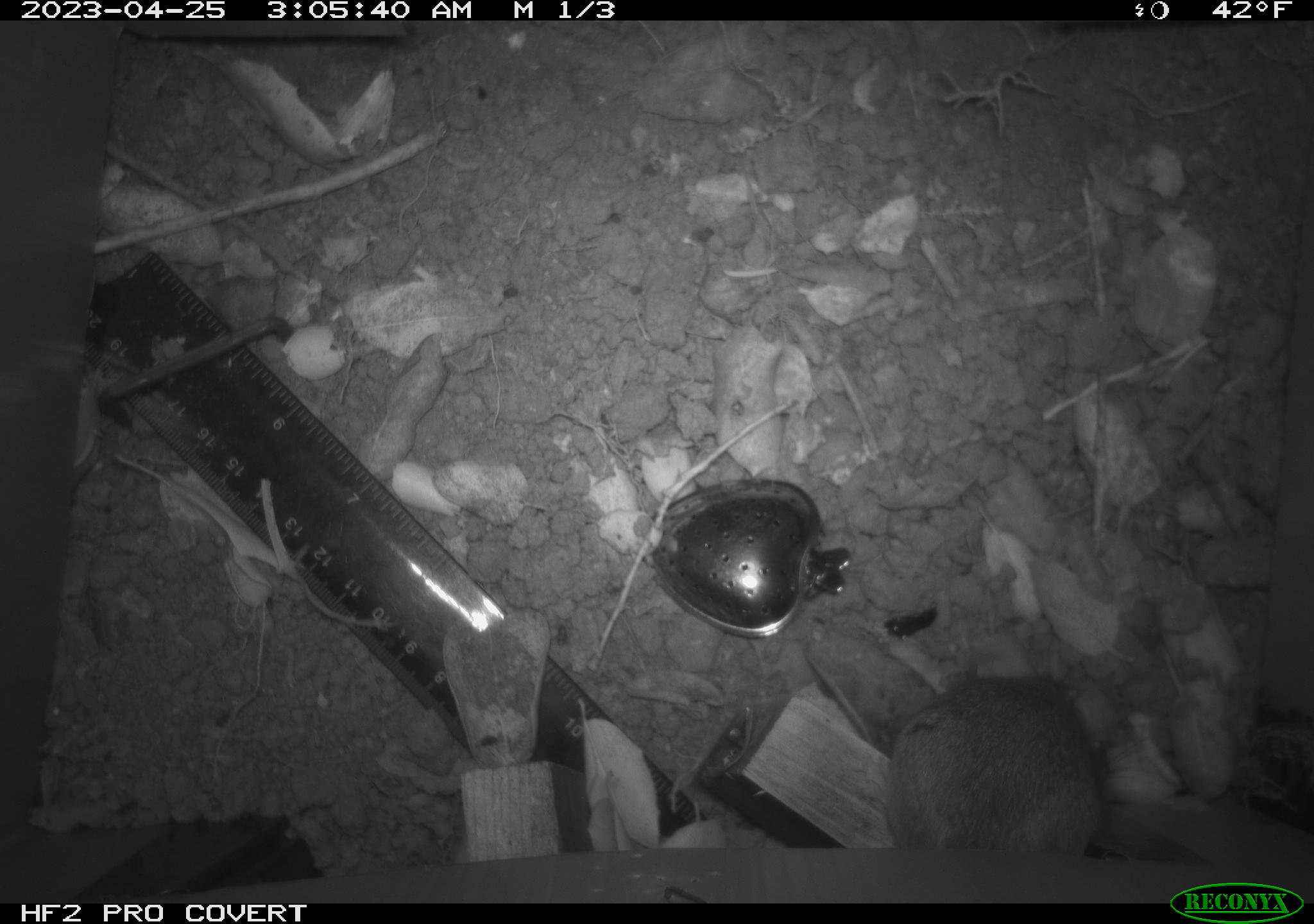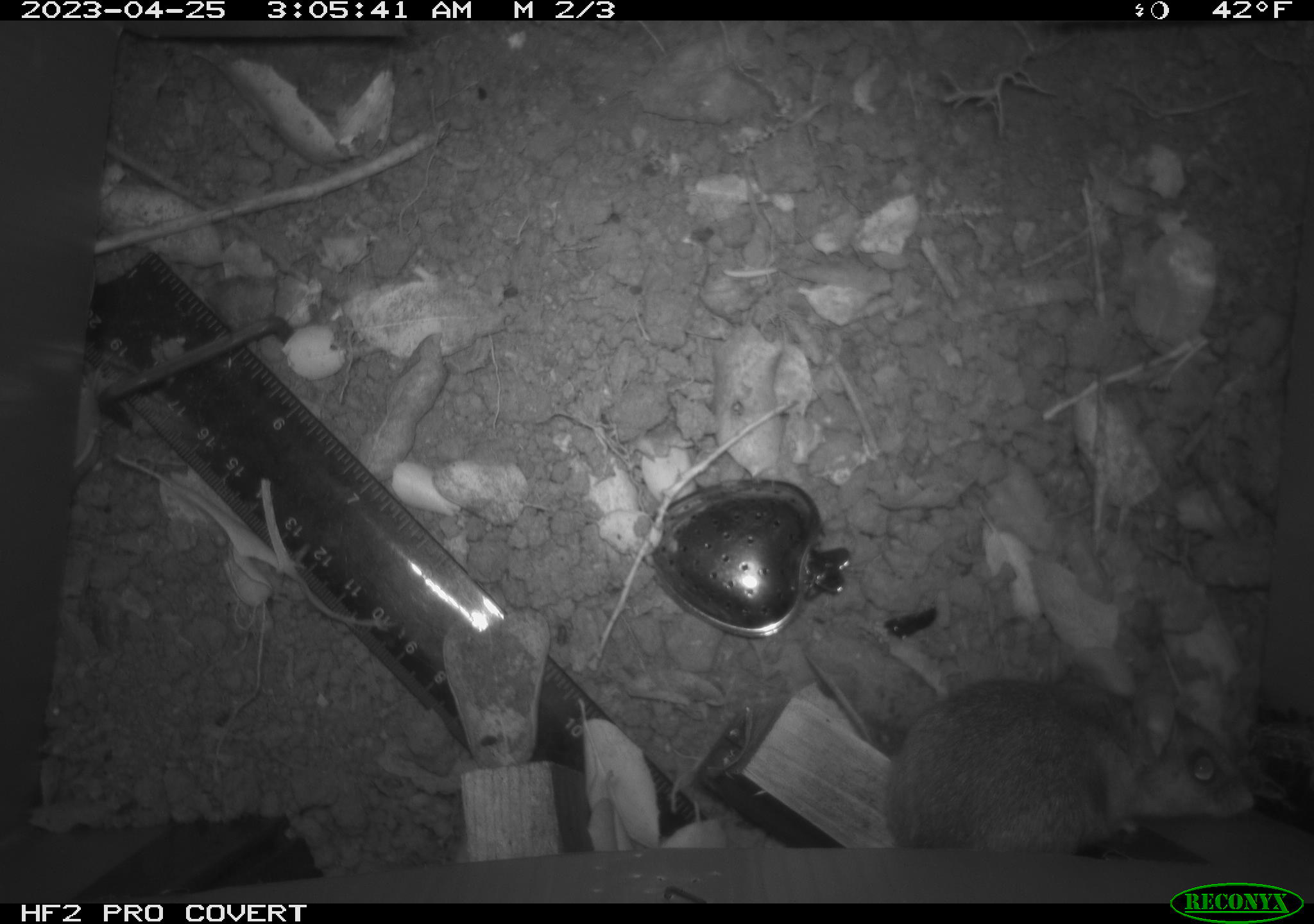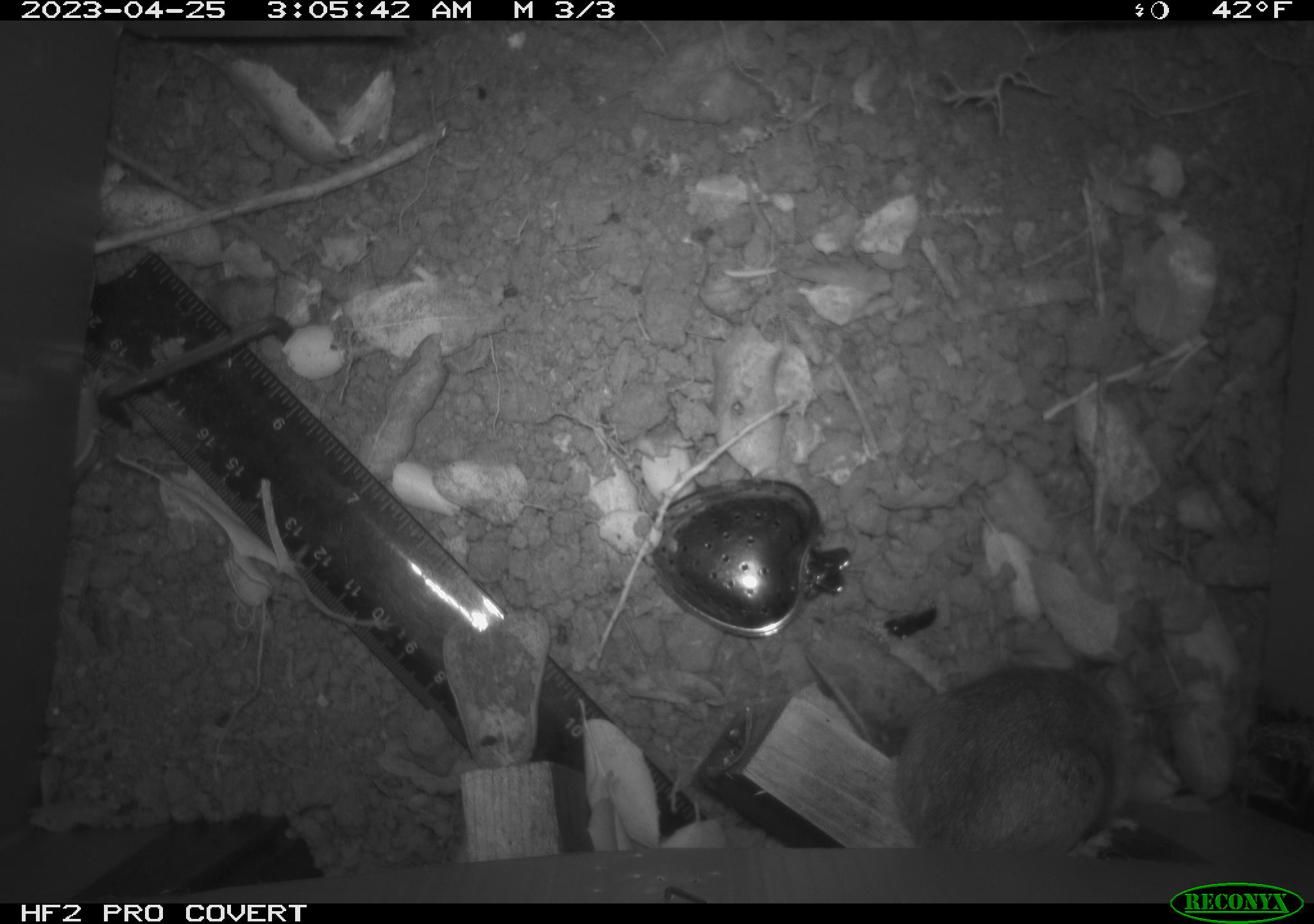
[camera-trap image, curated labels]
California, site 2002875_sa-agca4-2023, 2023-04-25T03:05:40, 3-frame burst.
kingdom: Animalia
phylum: Chordata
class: Mammalia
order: Rodentia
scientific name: Rodentia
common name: mouse species